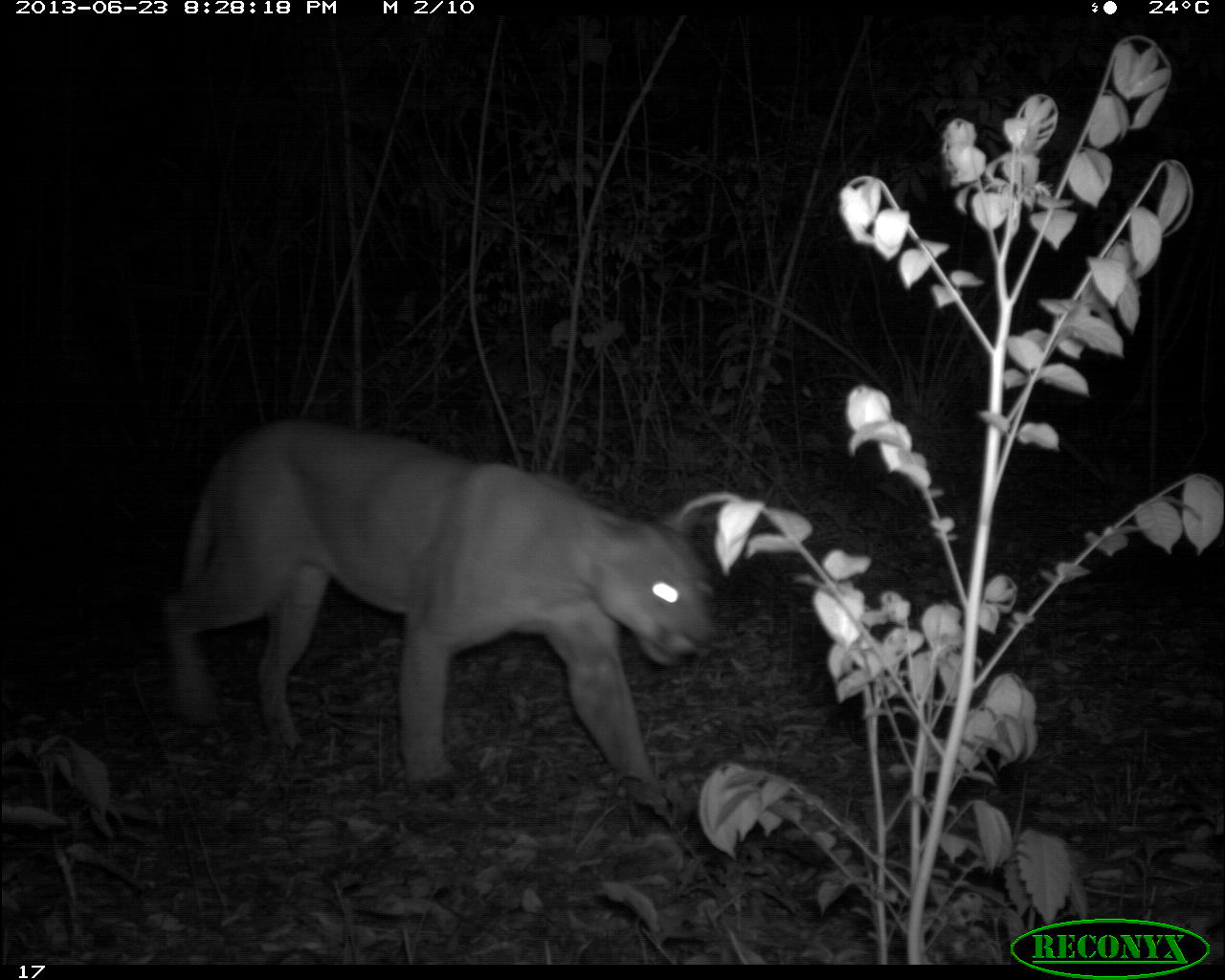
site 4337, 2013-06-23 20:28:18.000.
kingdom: Animalia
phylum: Chordata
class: Mammalia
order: Carnivora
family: Felidae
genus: Puma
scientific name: Puma concolor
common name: mountain lion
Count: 1.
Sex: male.